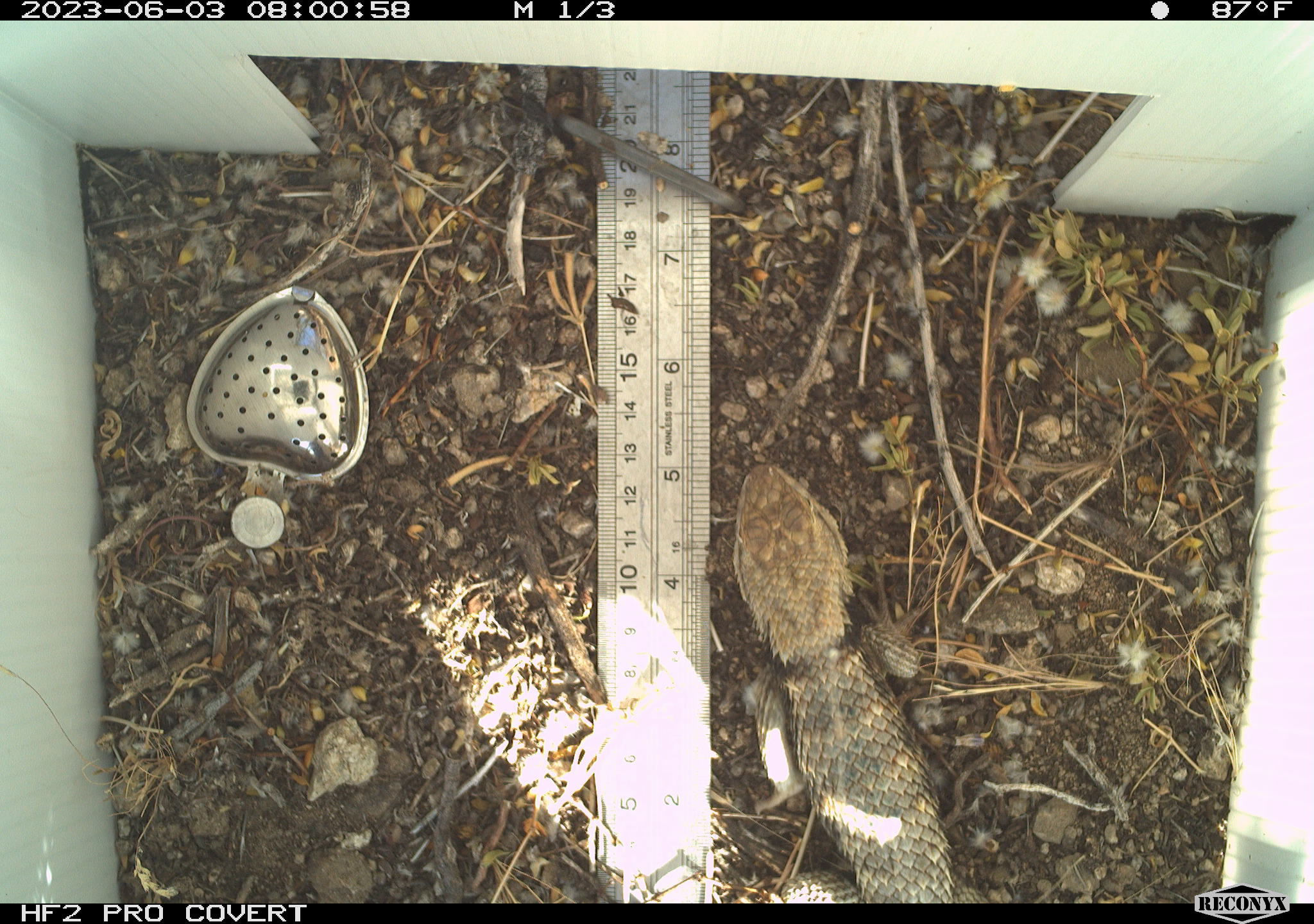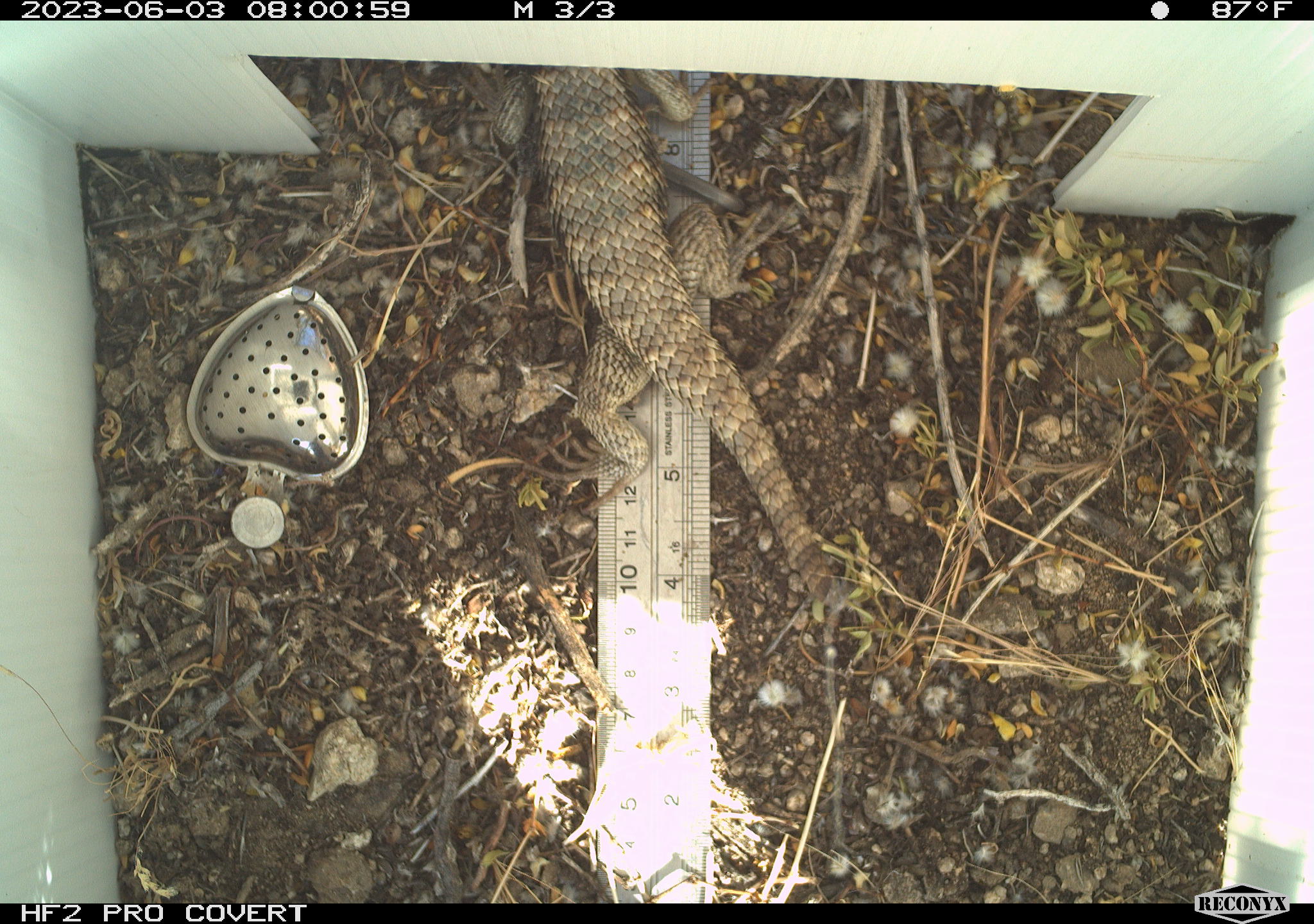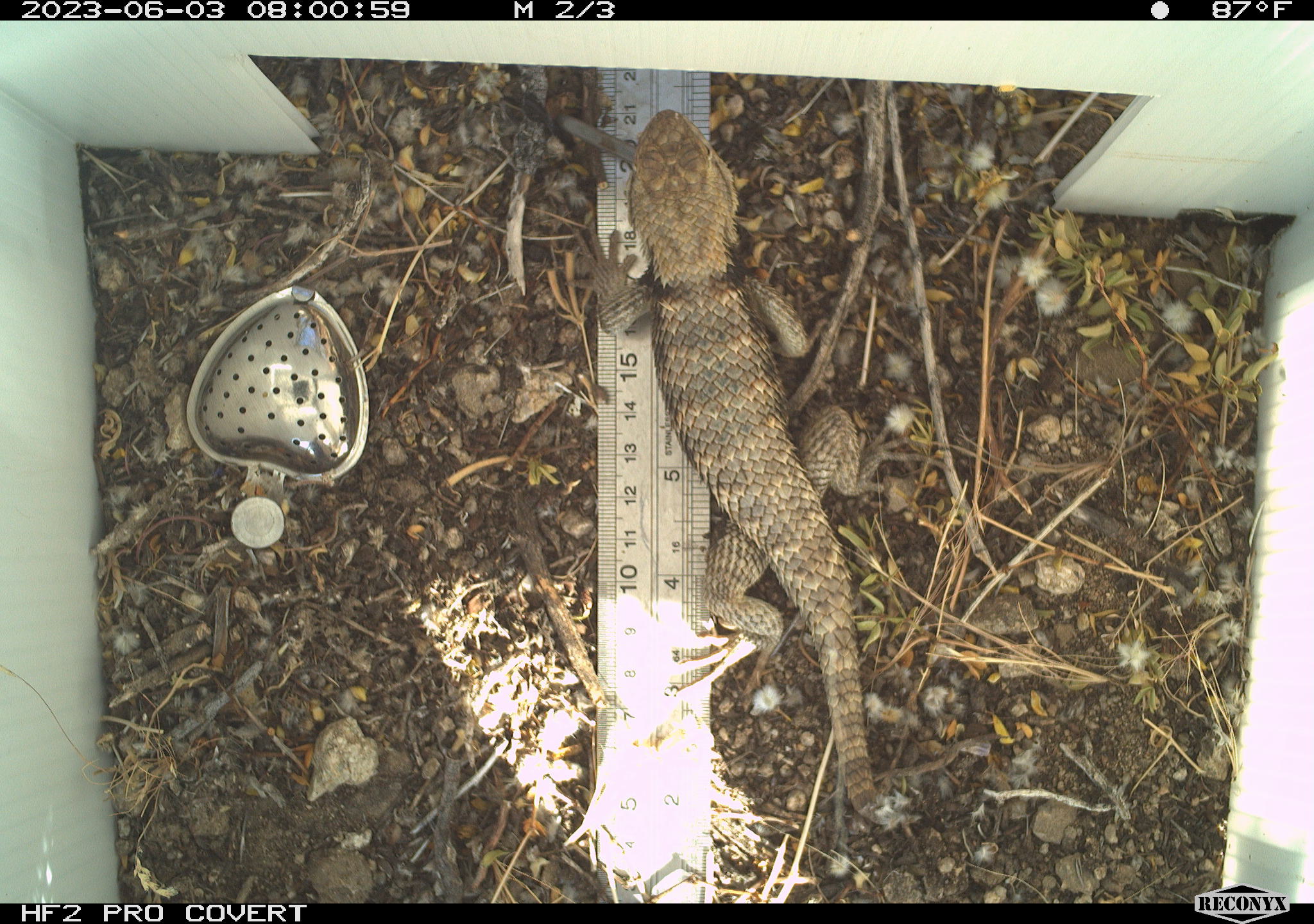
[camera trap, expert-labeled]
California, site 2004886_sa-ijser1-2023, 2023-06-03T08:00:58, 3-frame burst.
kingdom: Animalia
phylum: Chordata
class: Reptilia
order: Squamata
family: Phrynosomatidae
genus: Sceloporus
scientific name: Sceloporus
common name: spiny lizards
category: sceloporus species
Sceloporus species (spiny lizards) (Sceloporus).